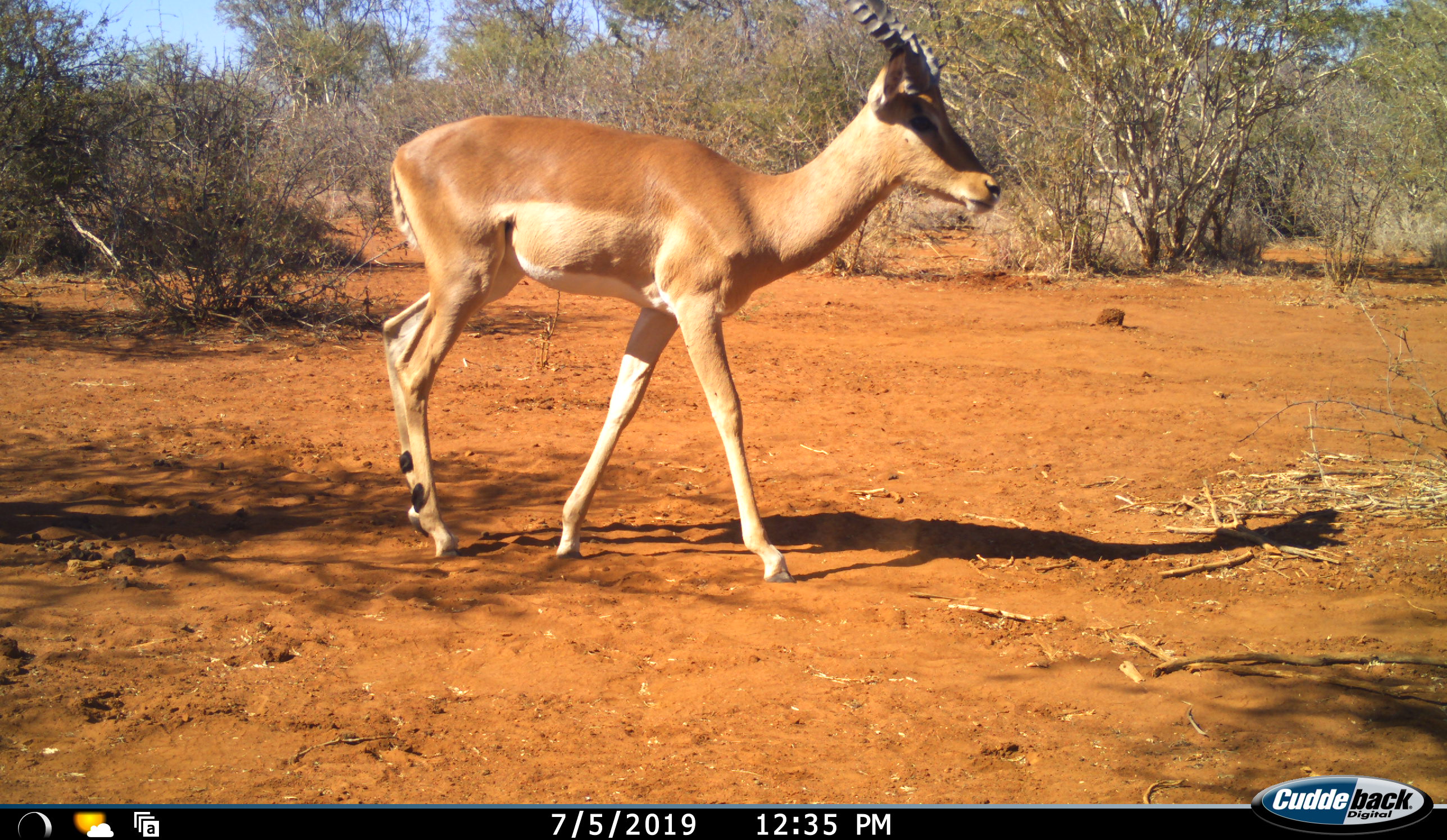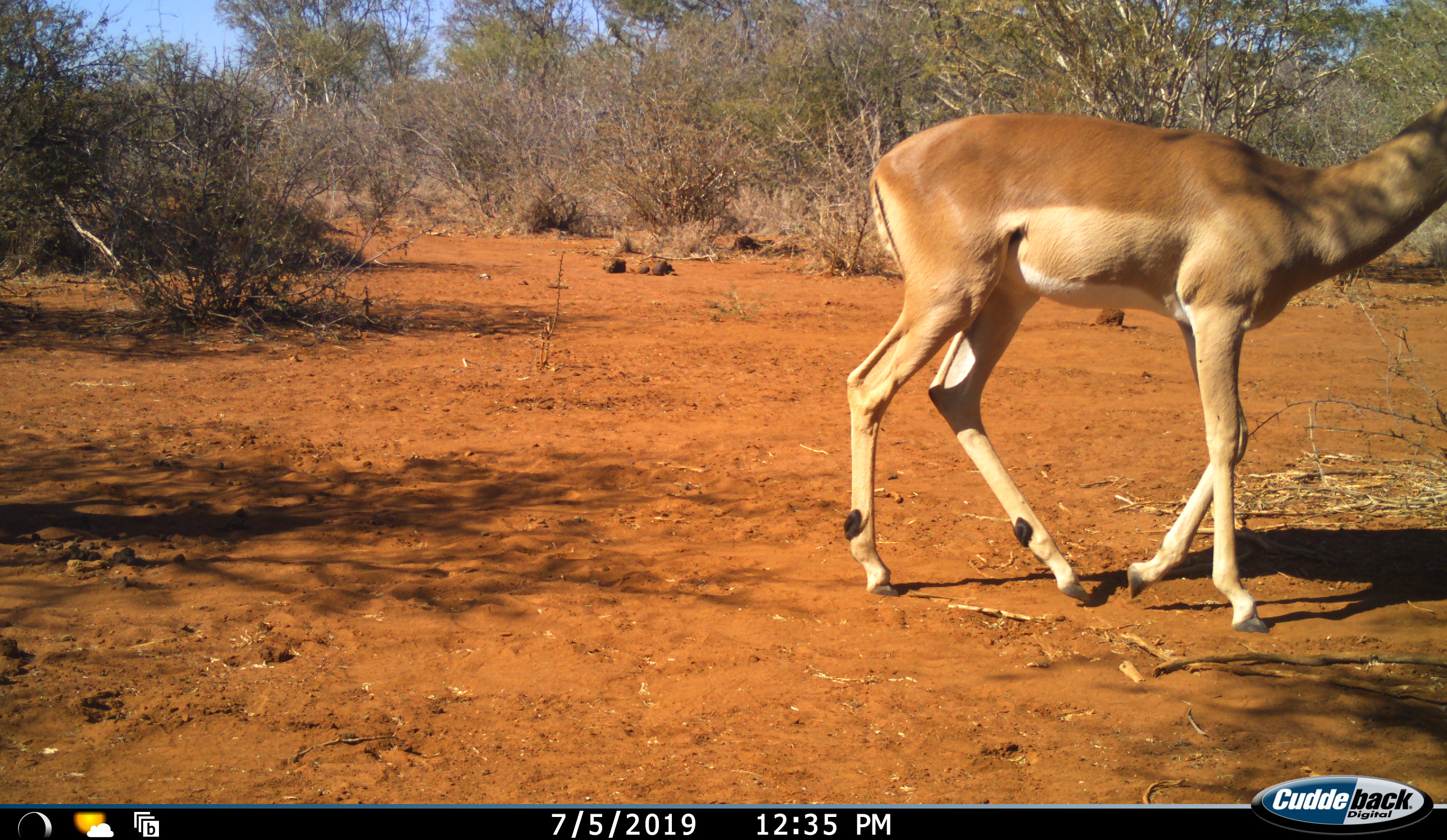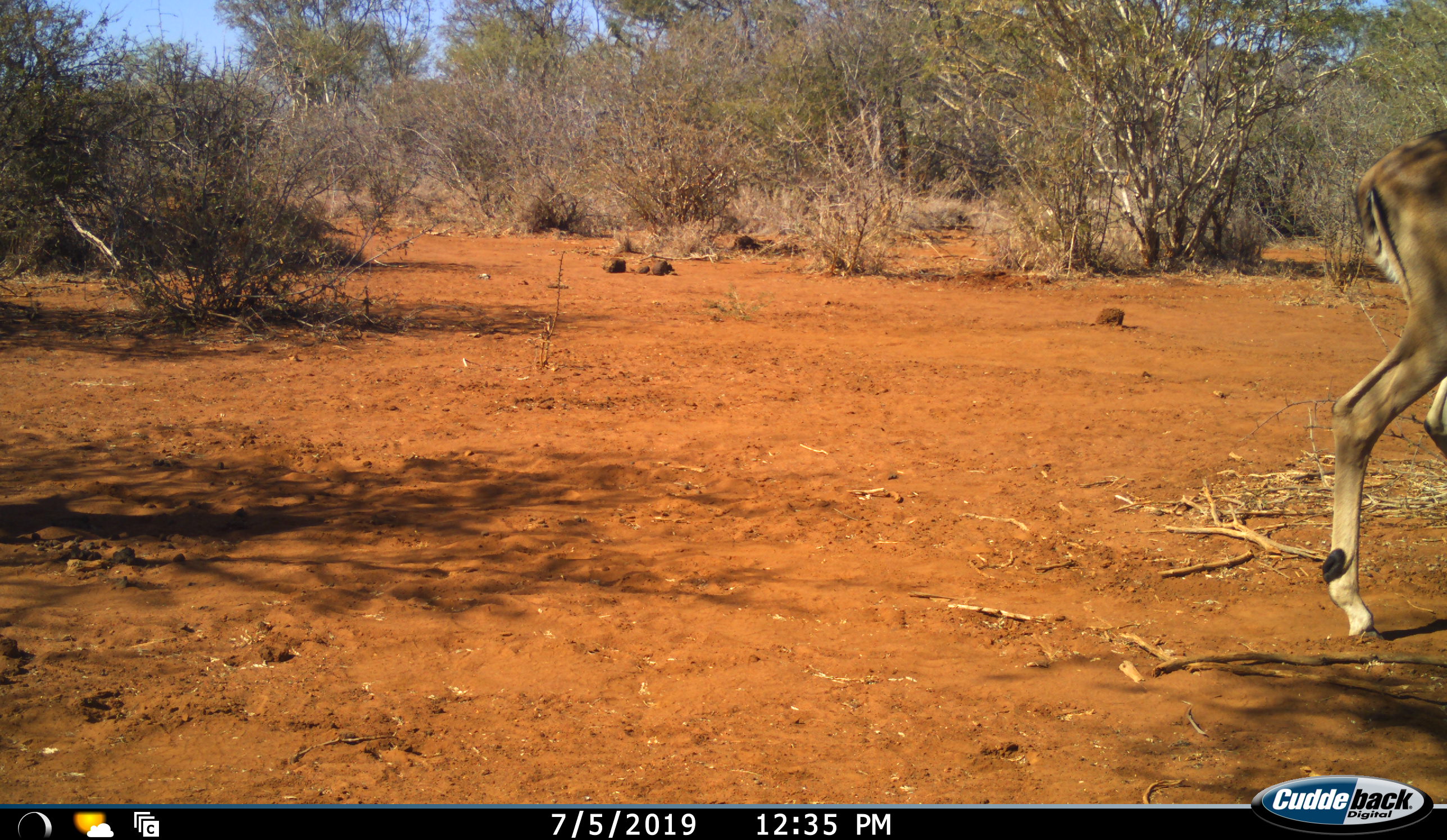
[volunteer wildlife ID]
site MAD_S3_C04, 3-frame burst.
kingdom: Animalia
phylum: Chordata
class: Mammalia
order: Artiodactyla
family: Bovidae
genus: Aepyceros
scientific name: Aepyceros melampus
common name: impala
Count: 1.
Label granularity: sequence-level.